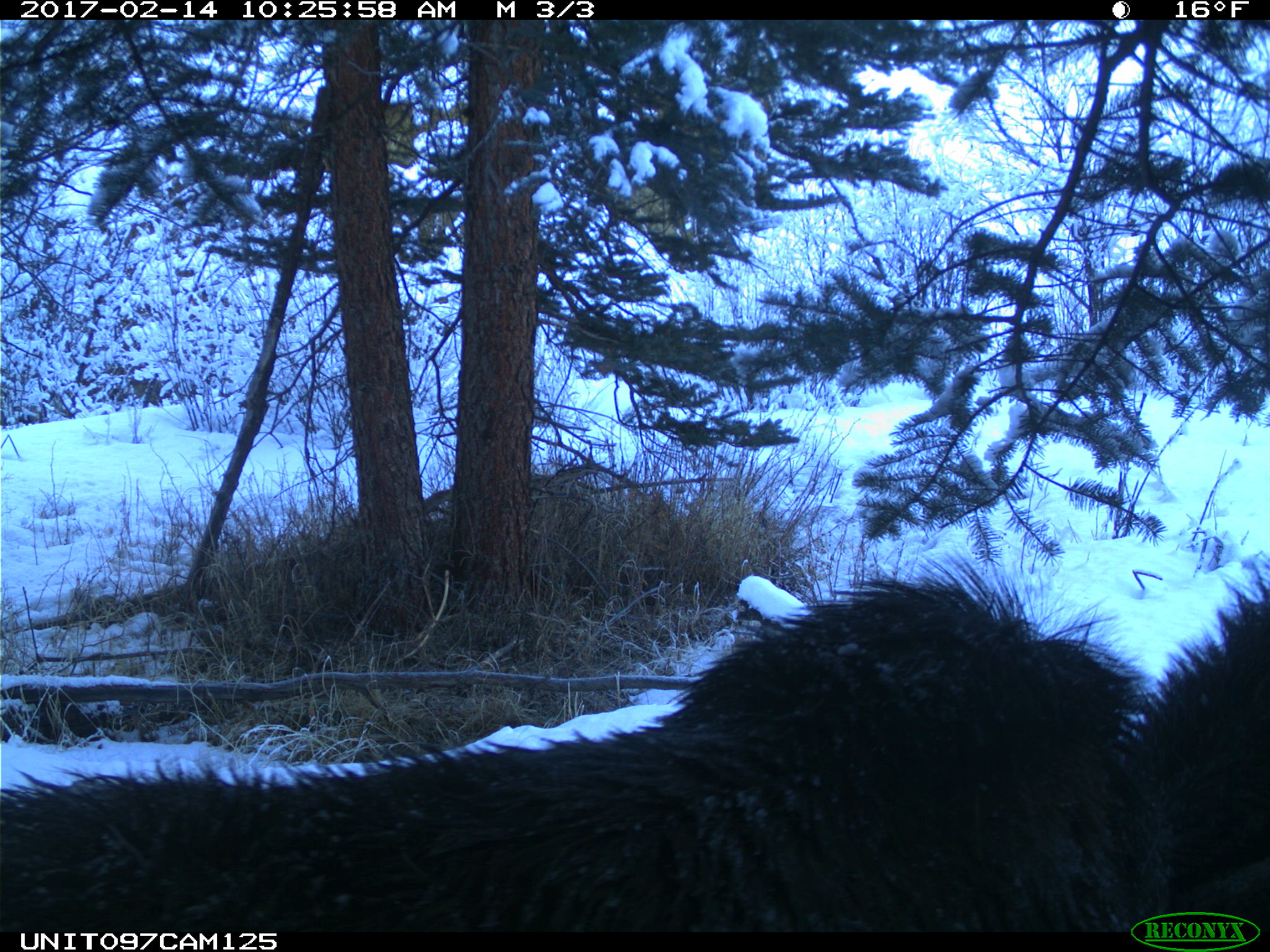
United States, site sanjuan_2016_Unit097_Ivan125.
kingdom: Animalia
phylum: Chordata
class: Mammalia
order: Artiodactyla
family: Cervidae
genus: Alces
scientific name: Alces alces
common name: moose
Alces alces (moose).